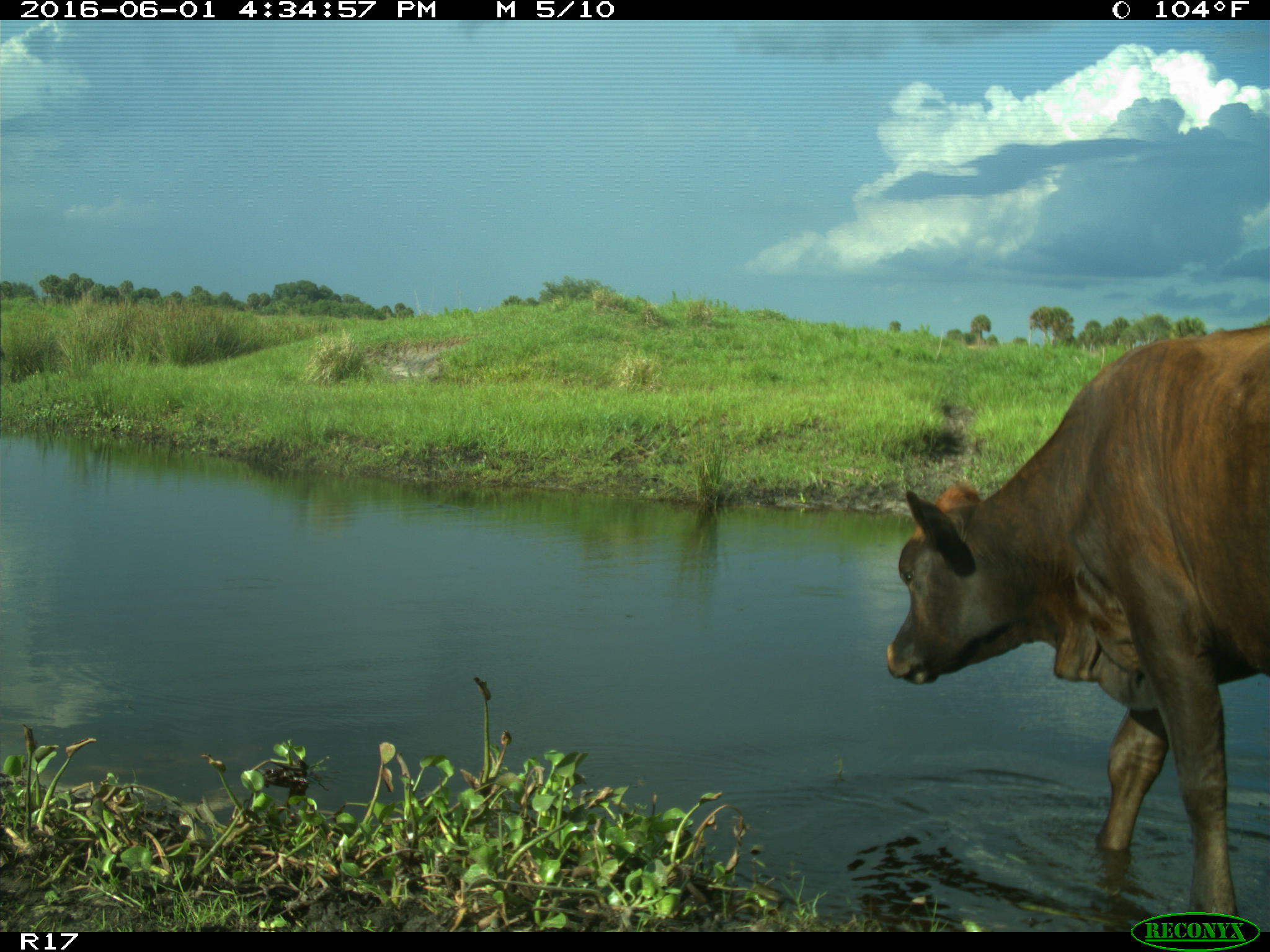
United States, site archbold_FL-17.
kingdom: Animalia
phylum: Chordata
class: Mammalia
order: Artiodactyla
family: Bovidae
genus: Bos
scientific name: Bos taurus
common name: domestic cow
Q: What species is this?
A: Bos taurus (domestic cow).